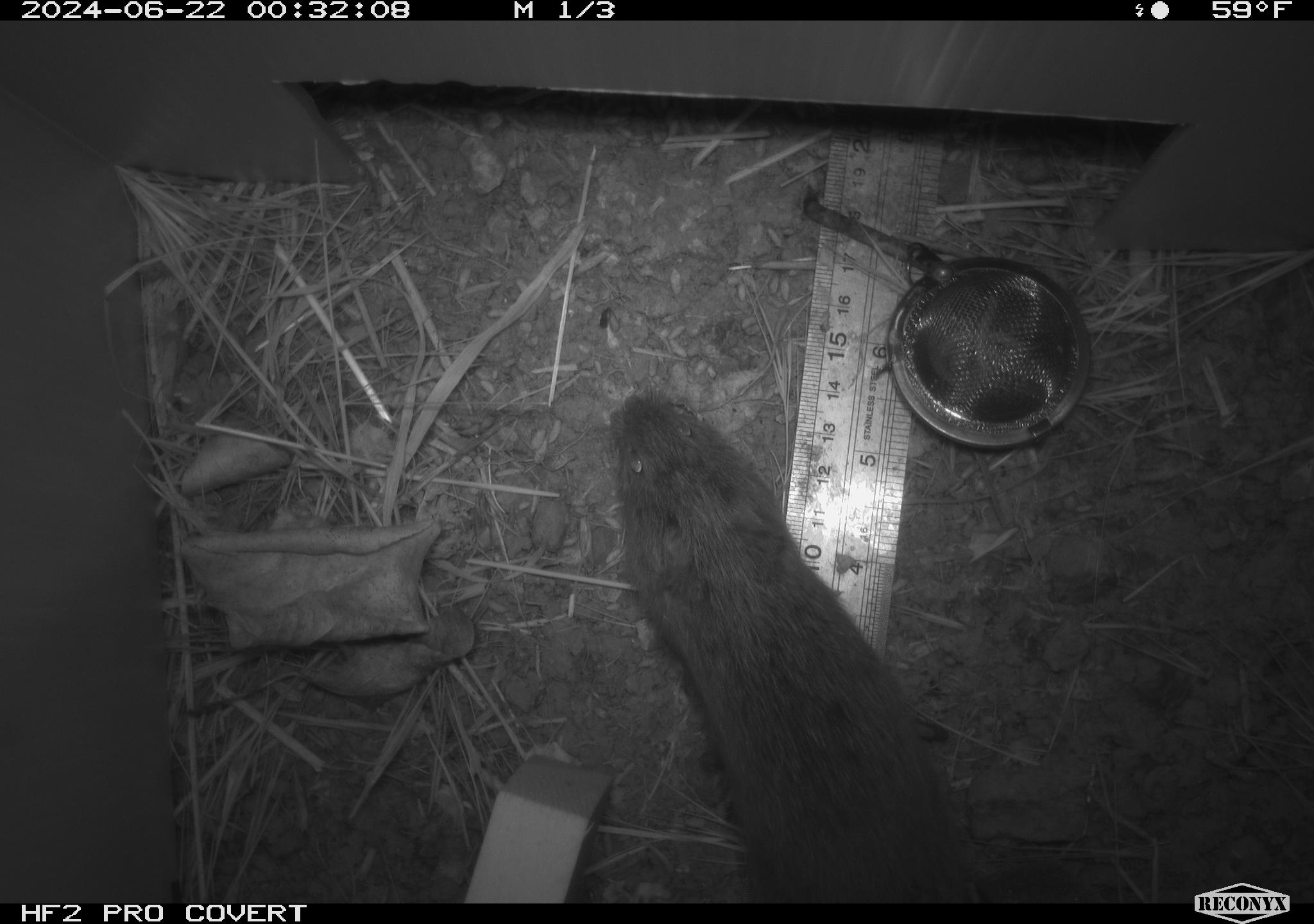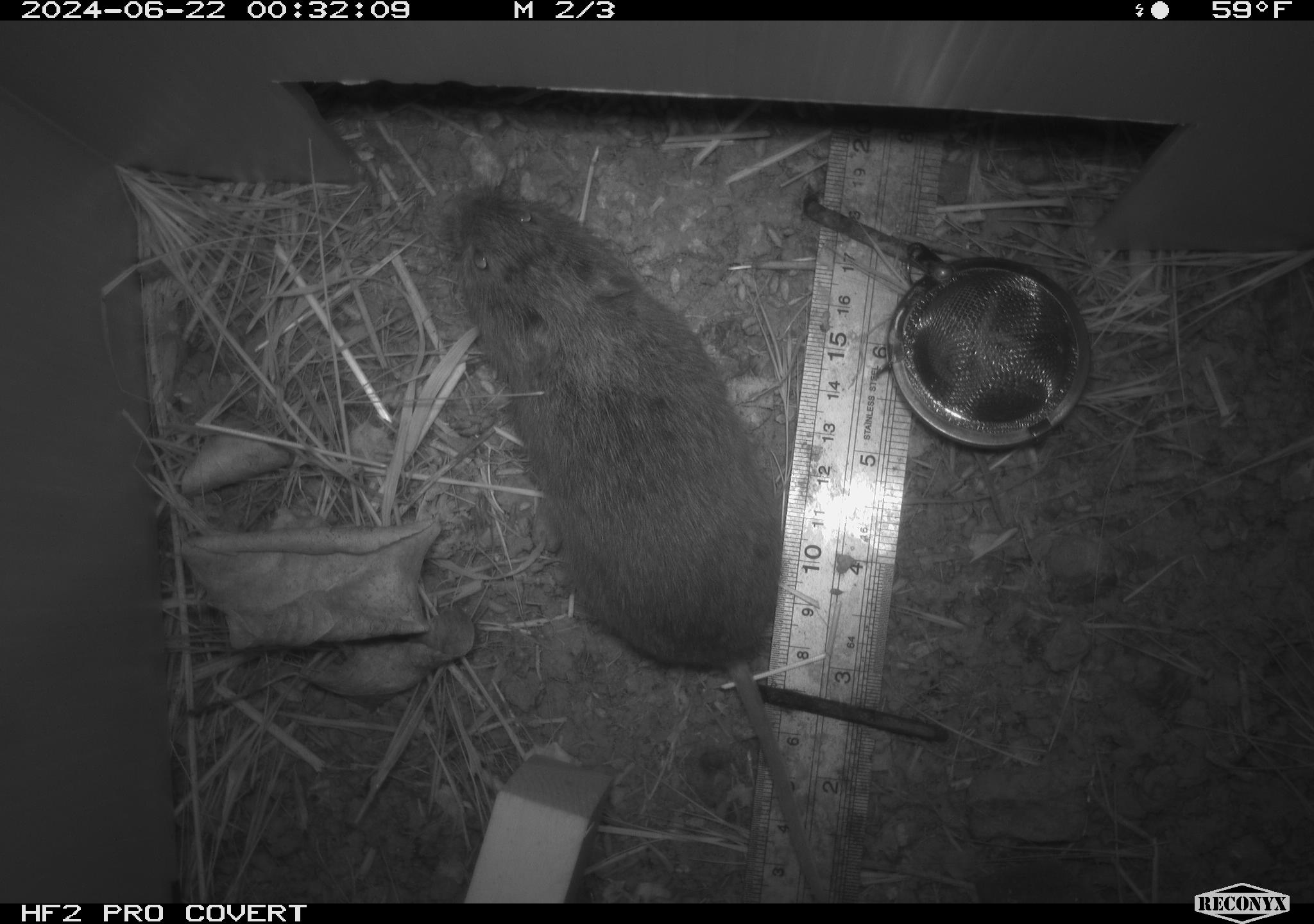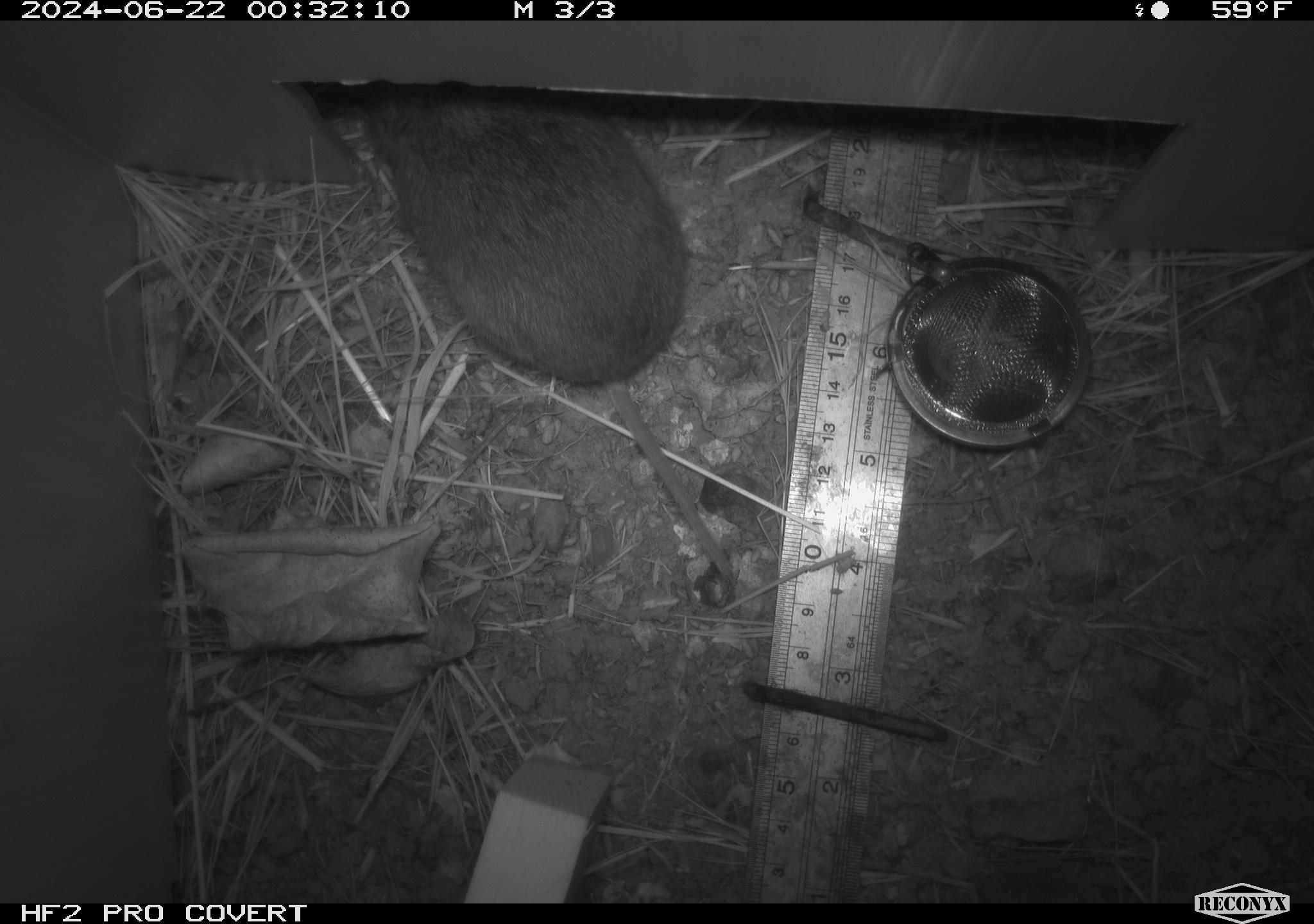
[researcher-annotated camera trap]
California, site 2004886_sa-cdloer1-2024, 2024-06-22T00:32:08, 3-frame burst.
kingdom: Animalia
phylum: Chordata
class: Mammalia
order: Rodentia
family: Cricetidae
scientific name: Arvicolinae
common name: voles, lemmings, and muskrats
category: arvicolinae subfamily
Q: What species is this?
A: Arvicolinae subfamily (voles, lemmings, and muskrats) (Arvicolinae).